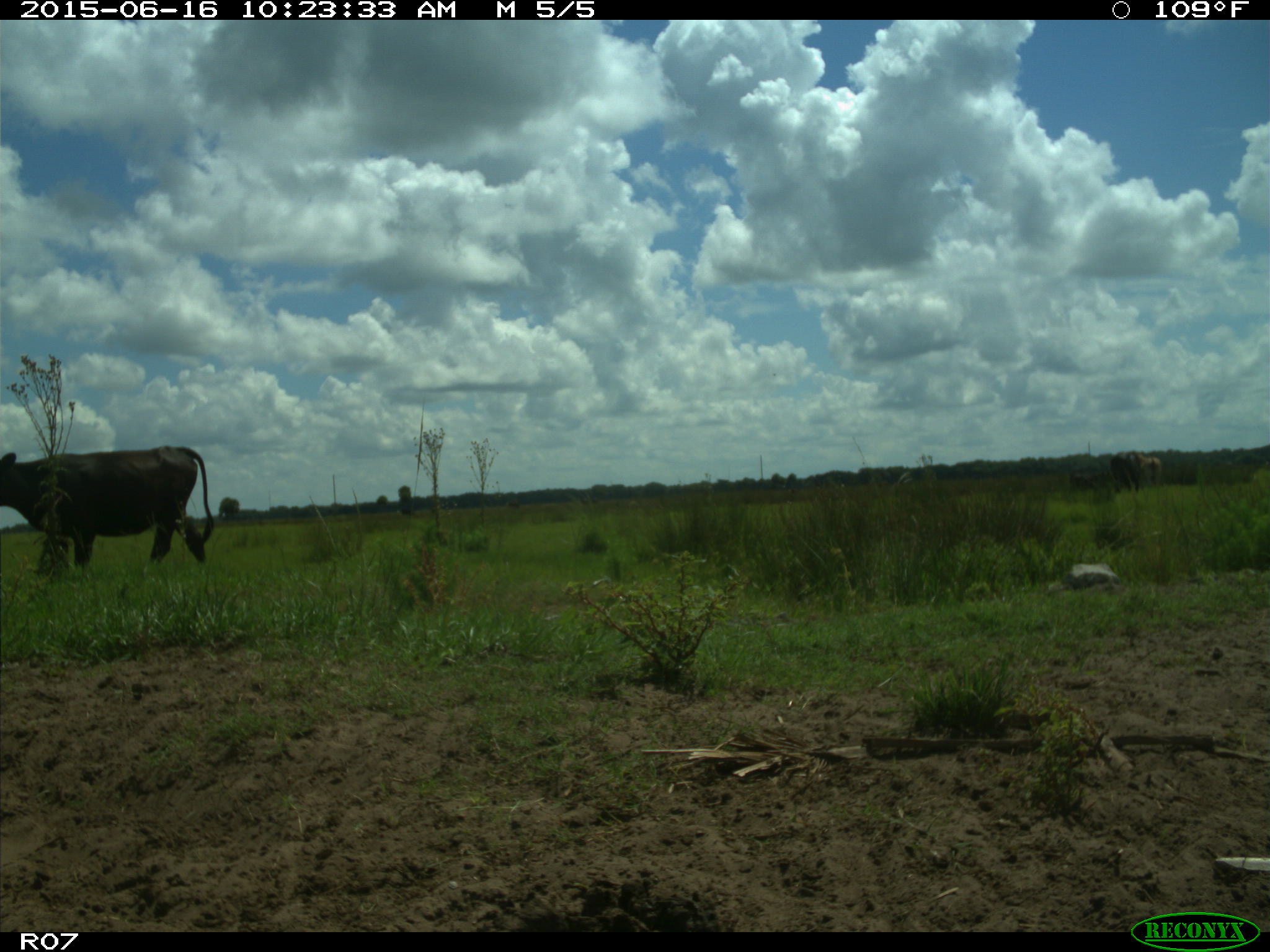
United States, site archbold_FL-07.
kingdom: Animalia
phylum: Chordata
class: Mammalia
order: Artiodactyla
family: Bovidae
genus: Bos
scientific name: Bos taurus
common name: domestic cow